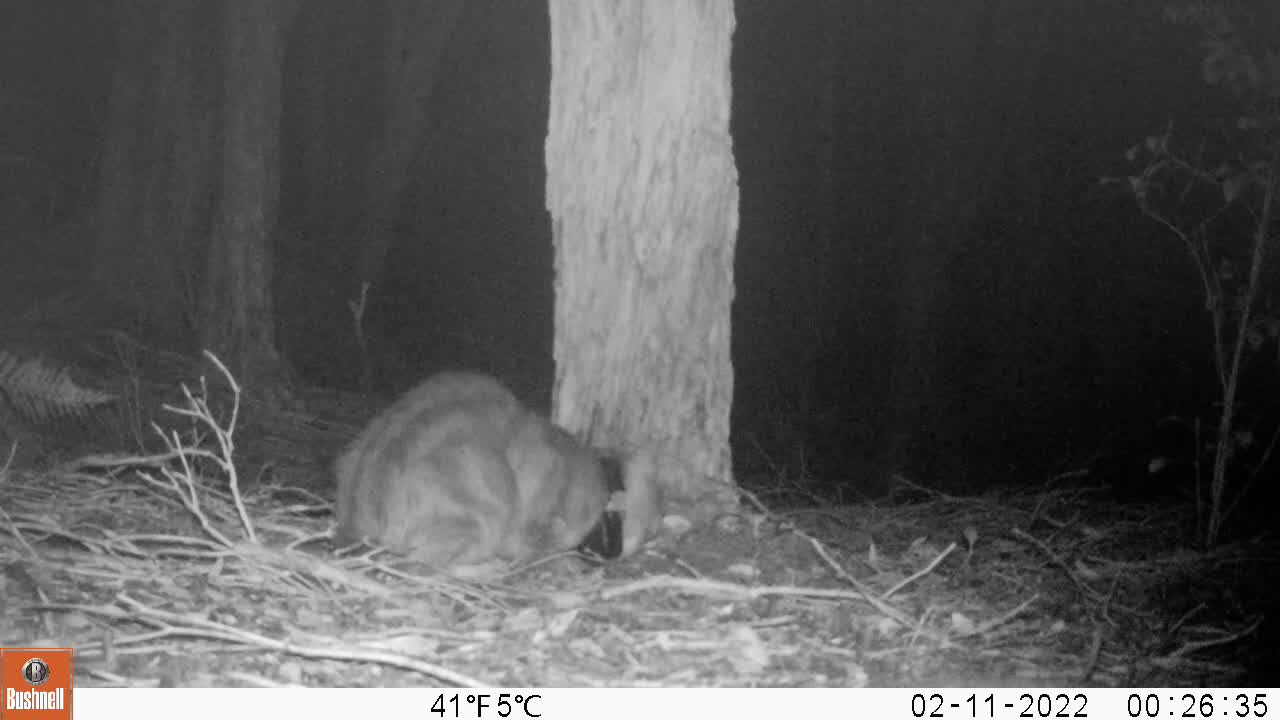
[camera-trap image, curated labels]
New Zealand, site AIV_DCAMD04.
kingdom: Animalia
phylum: Chordata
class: Mammalia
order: Carnivora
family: Felidae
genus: Felis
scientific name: Felis catus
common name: domestic cat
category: cat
Cat (domestic cat) (Felis catus).